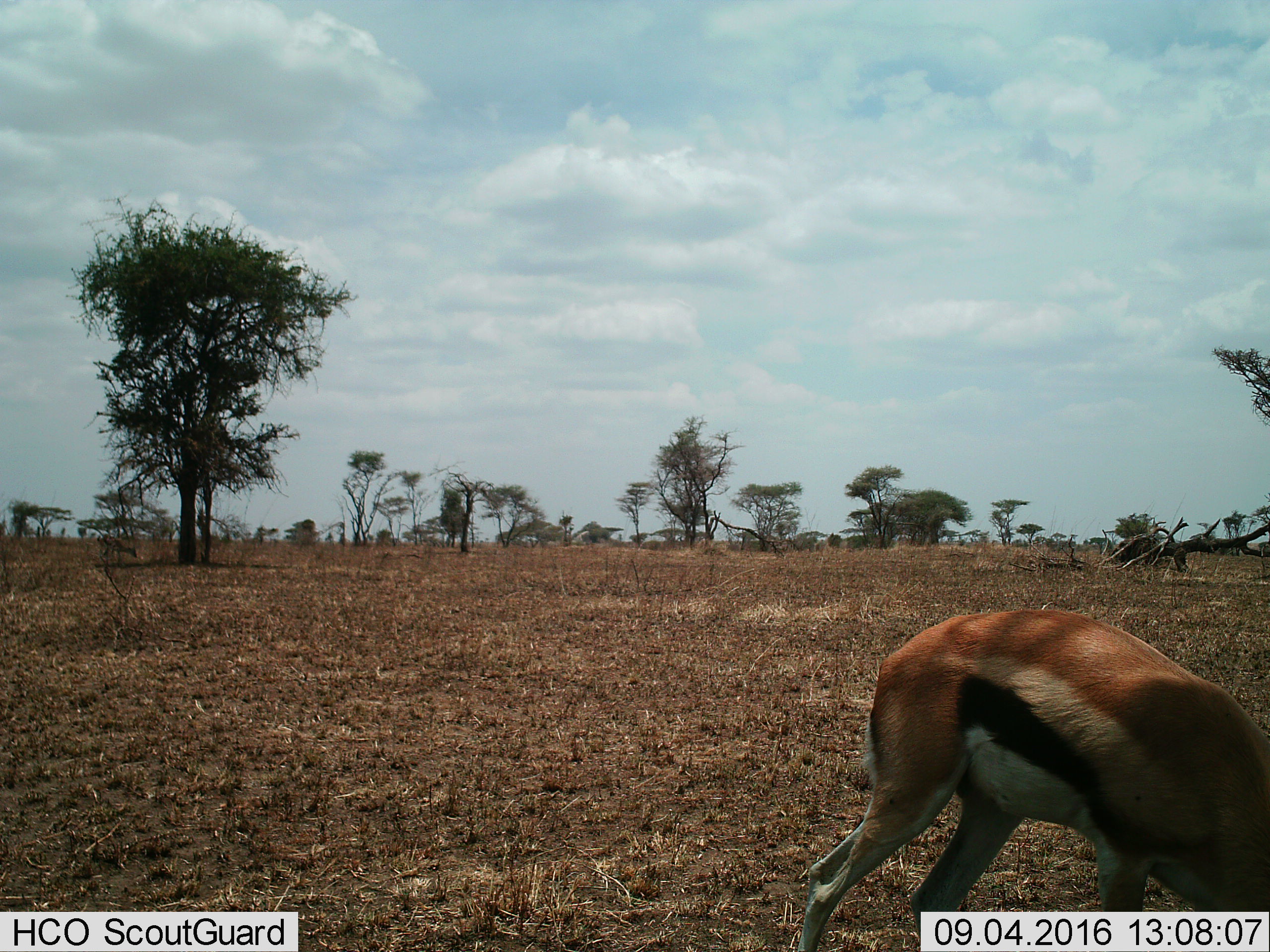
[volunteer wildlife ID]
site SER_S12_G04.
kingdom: Animalia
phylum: Chordata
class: Mammalia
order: Artiodactyla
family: Bovidae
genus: Eudorcas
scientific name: Eudorcas thomsonii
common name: thomson's gazelle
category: gazellethomsons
Gazellethomsons (thomson's gazelle) (Eudorcas thomsonii), count 1. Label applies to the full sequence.